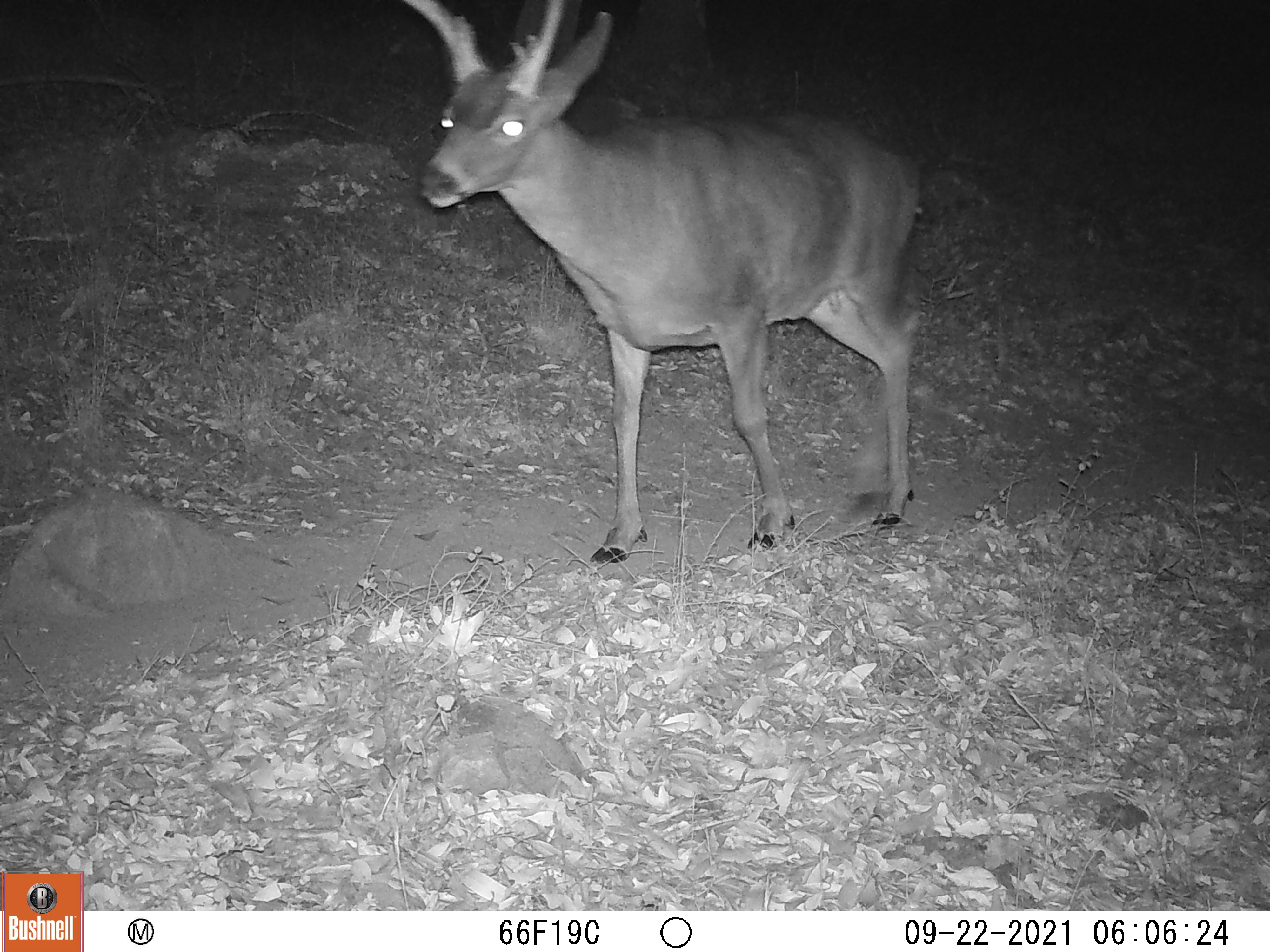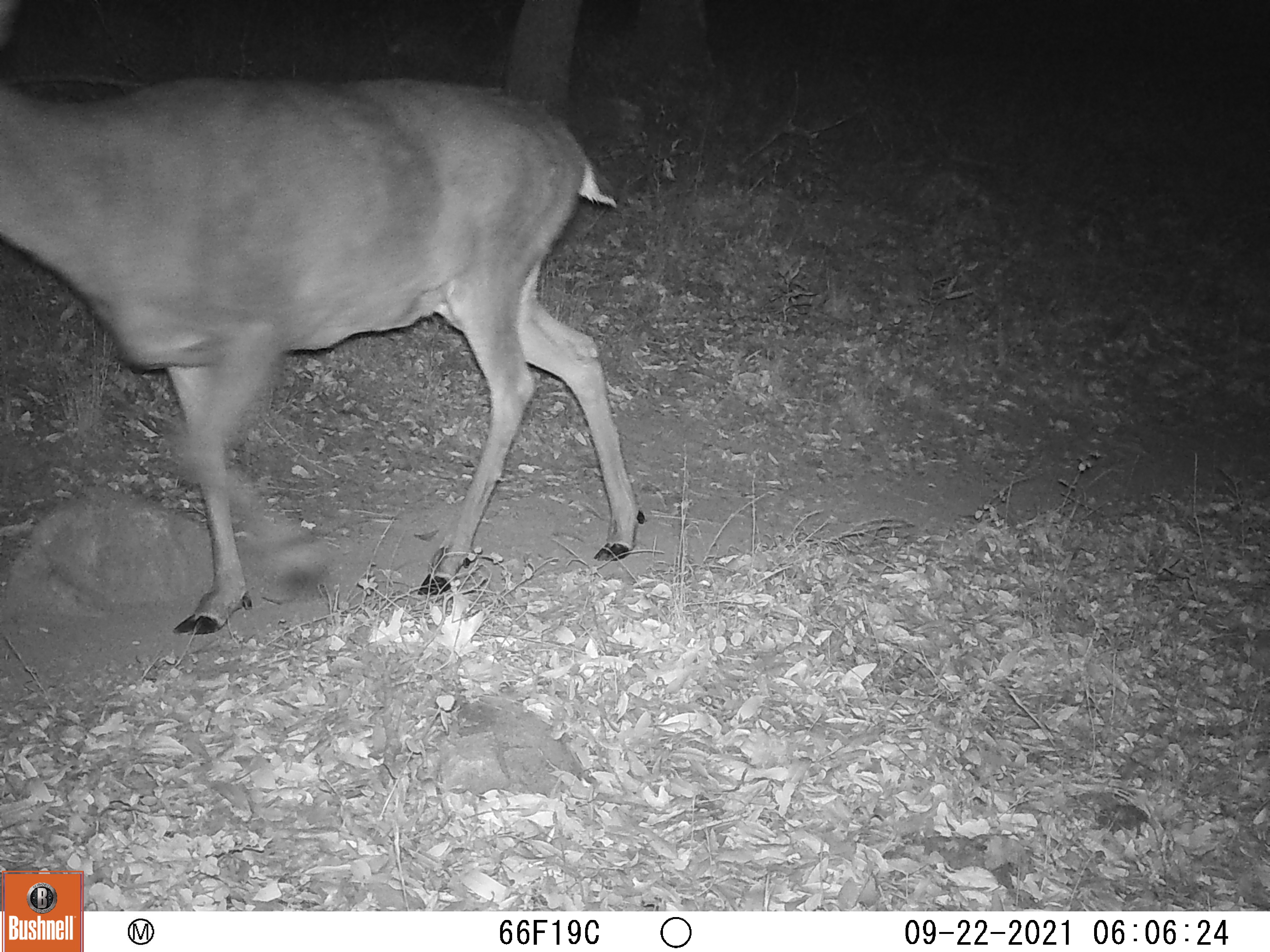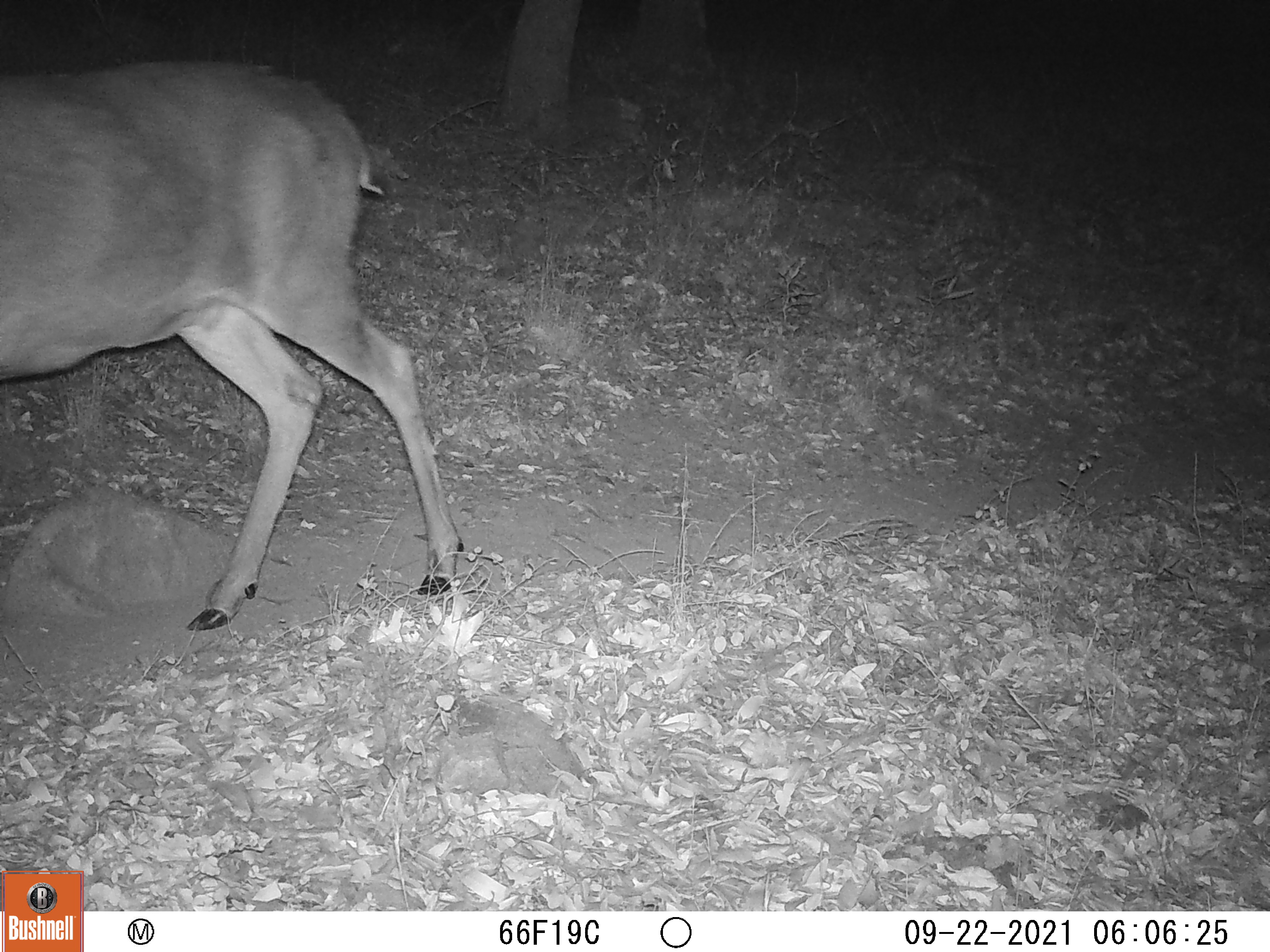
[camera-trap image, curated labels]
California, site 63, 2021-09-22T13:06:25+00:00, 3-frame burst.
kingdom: Animalia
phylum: Chordata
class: Mammalia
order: Artiodactyla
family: Cervidae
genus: Odocoileus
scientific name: Odocoileus hemionus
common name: mule deer